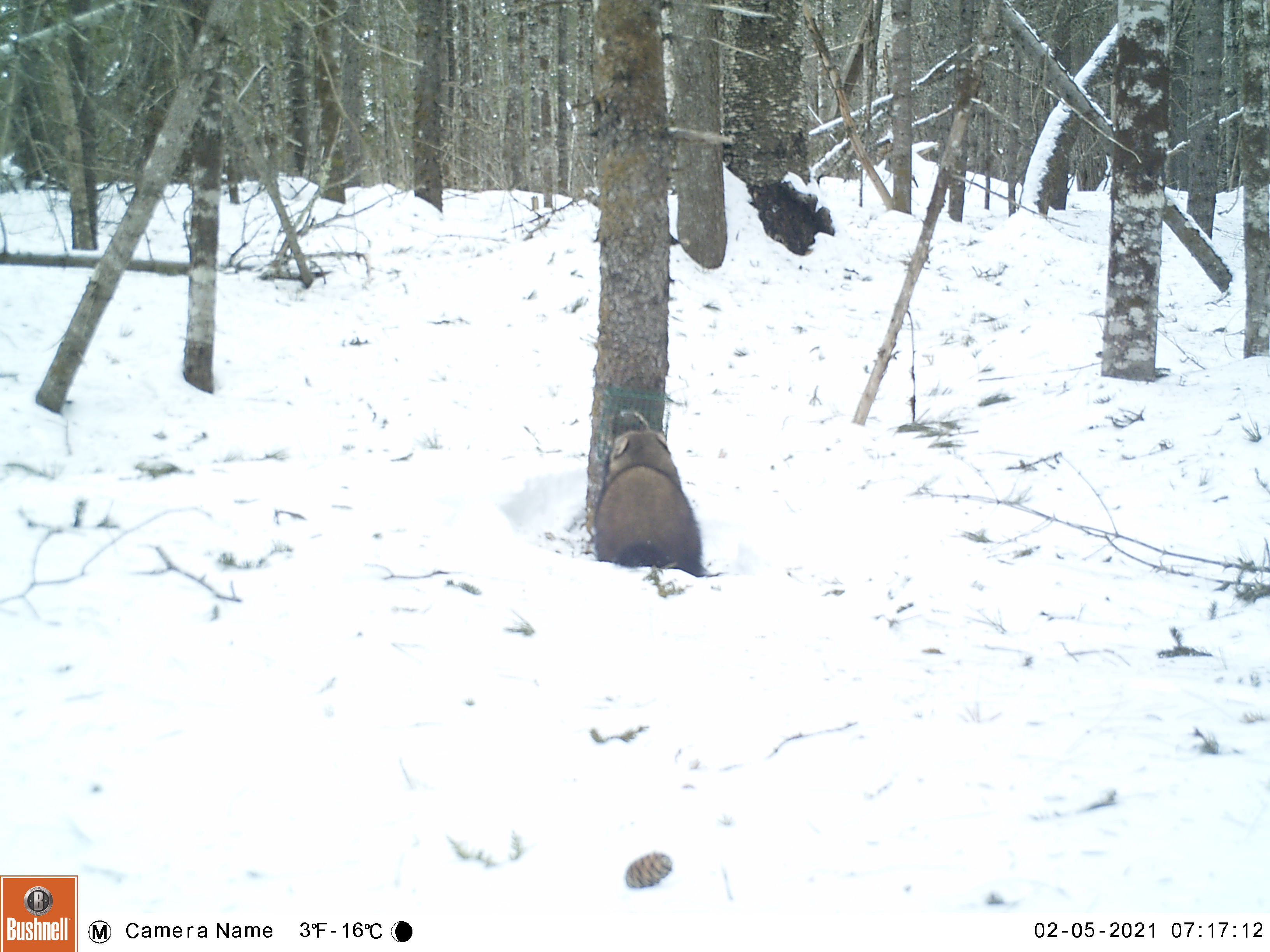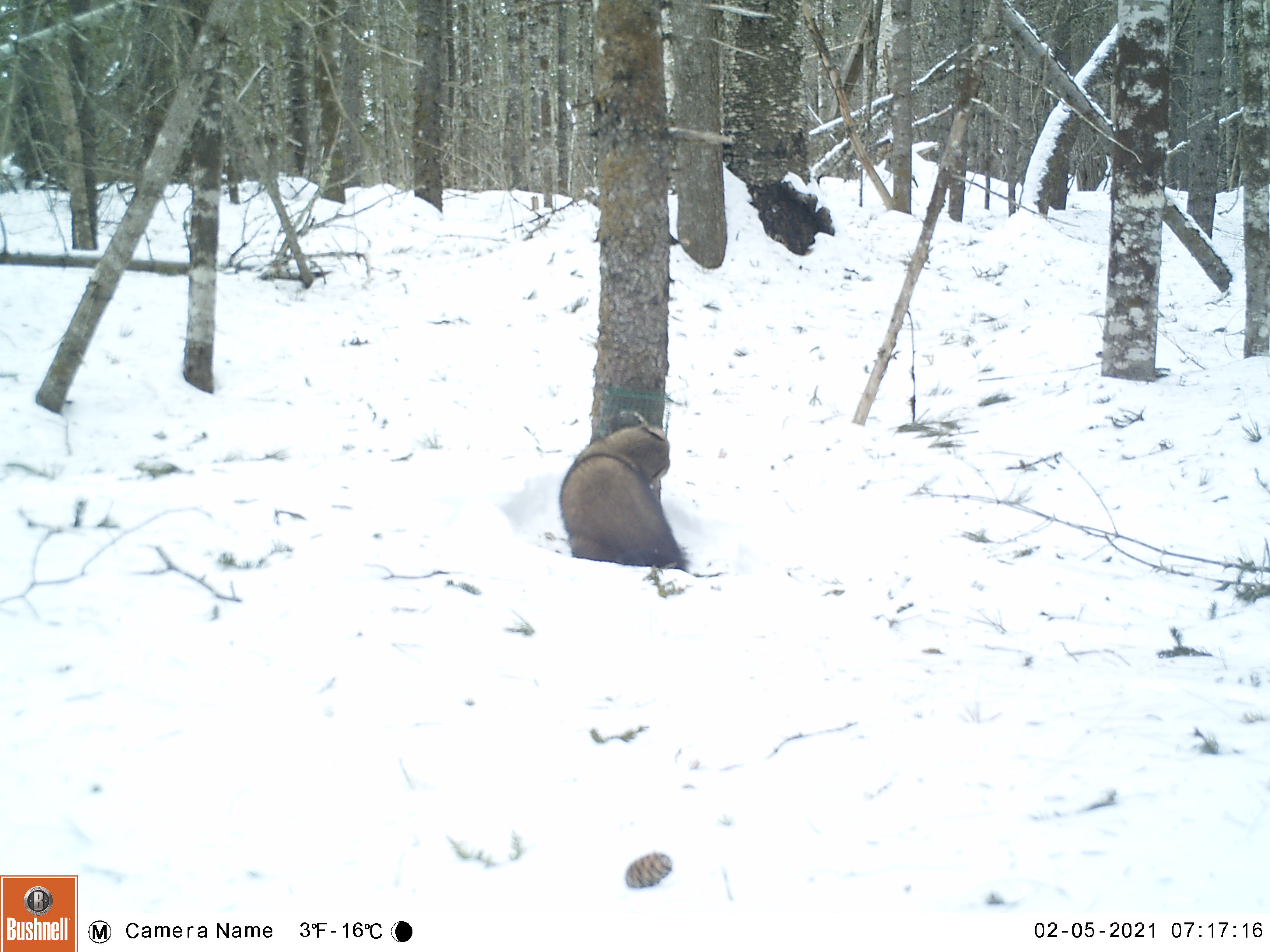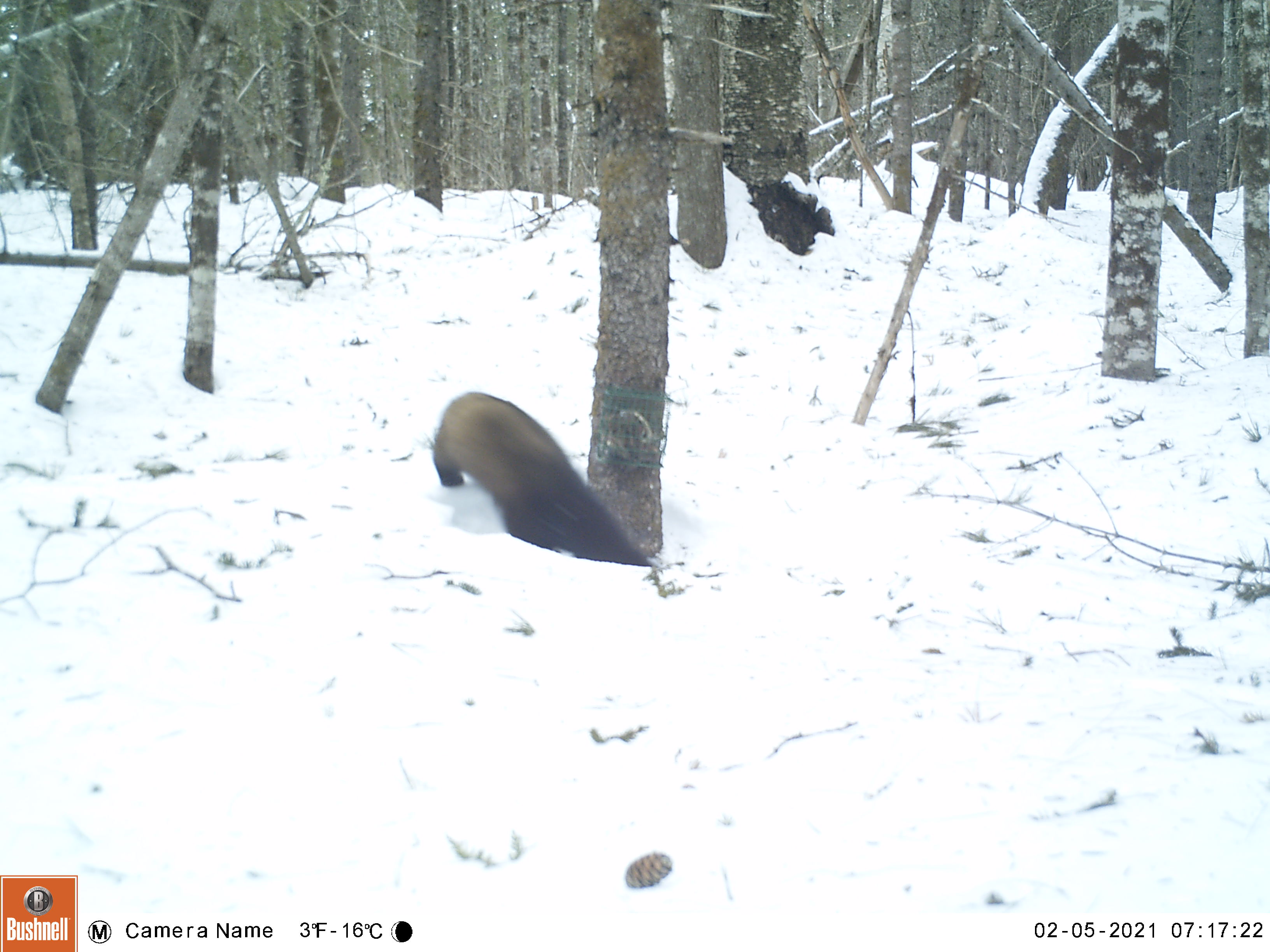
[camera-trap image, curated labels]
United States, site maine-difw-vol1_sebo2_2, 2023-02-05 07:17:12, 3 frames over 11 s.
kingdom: Animalia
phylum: Chordata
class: Mammalia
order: Carnivora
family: Mustelidae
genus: Pekania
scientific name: Pekania pennanti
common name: fisher